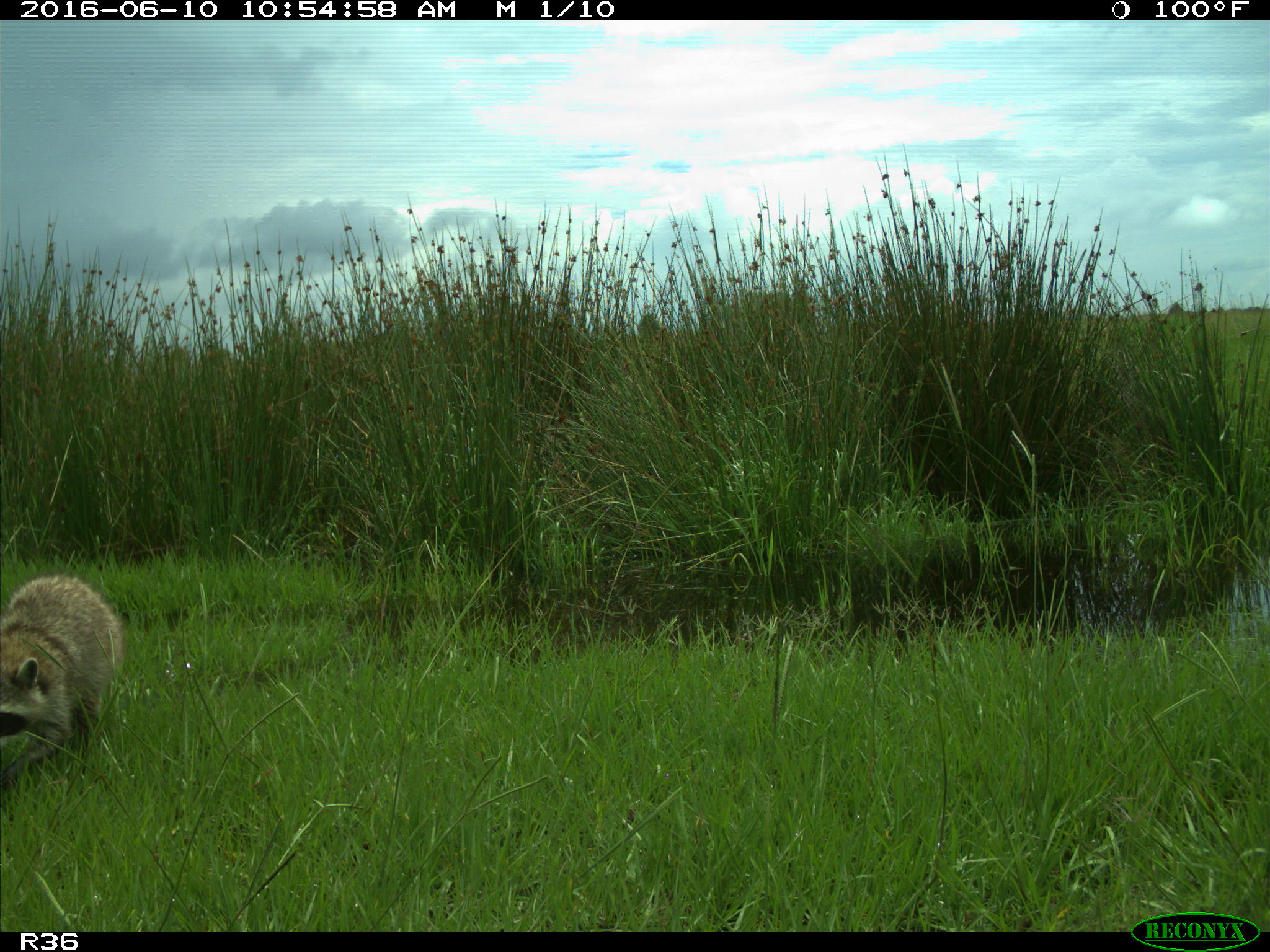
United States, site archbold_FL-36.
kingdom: Animalia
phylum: Chordata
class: Mammalia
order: Carnivora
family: Procyonidae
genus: Procyon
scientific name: Procyon lotor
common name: common raccoon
Procyon lotor (common raccoon).